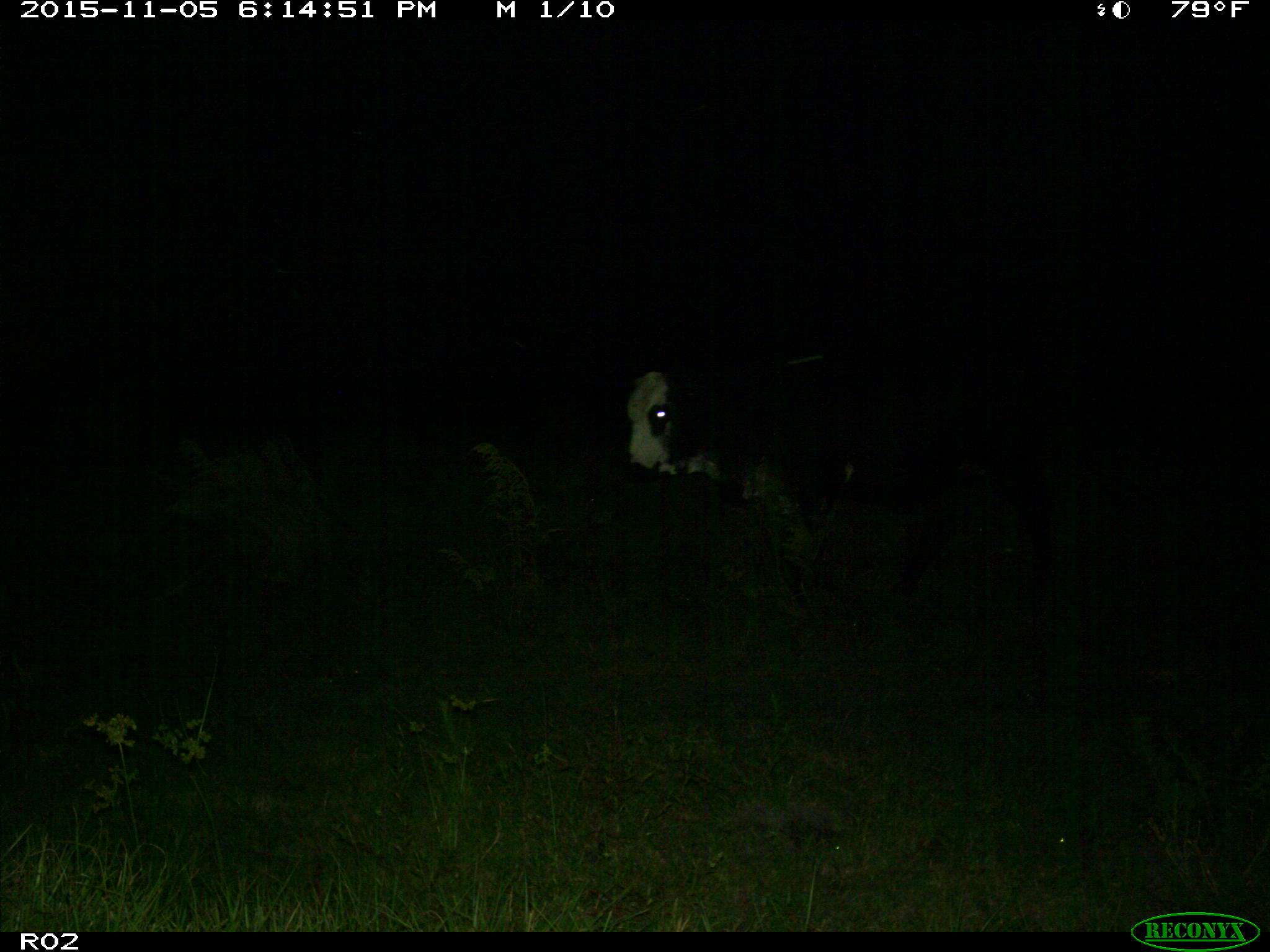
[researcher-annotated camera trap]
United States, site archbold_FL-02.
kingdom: Animalia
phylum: Chordata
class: Mammalia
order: Artiodactyla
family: Bovidae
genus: Bos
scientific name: Bos taurus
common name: domestic cow